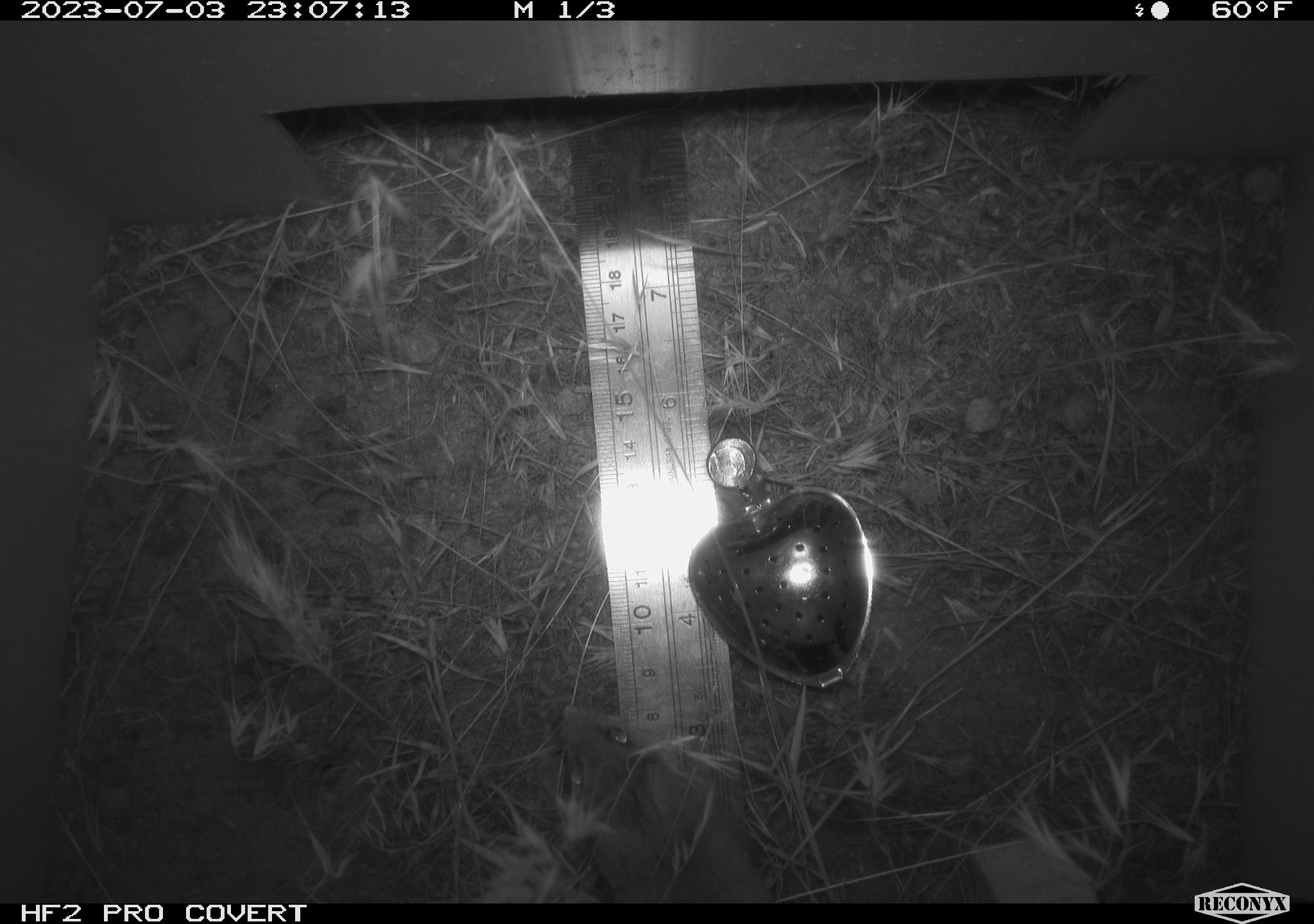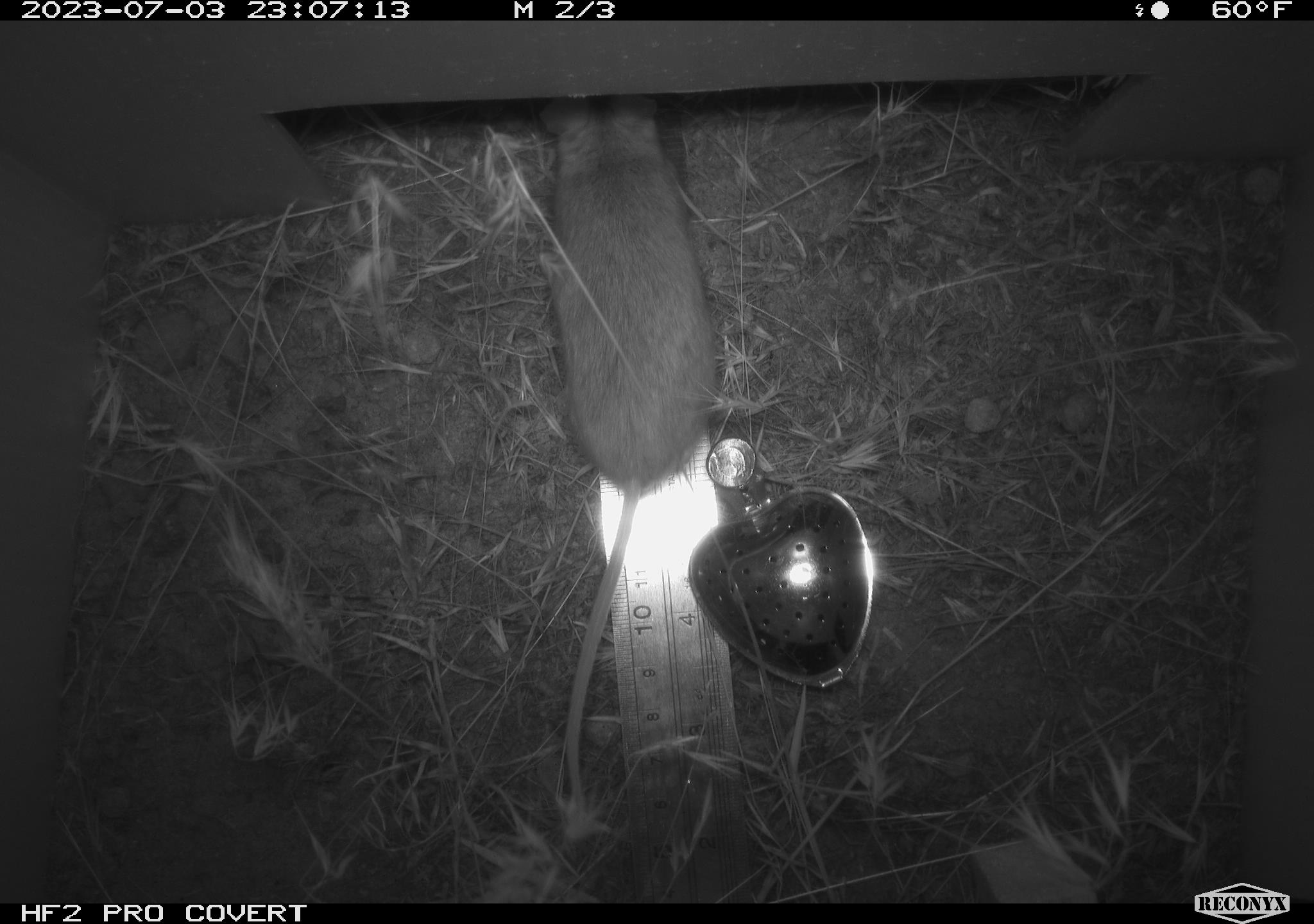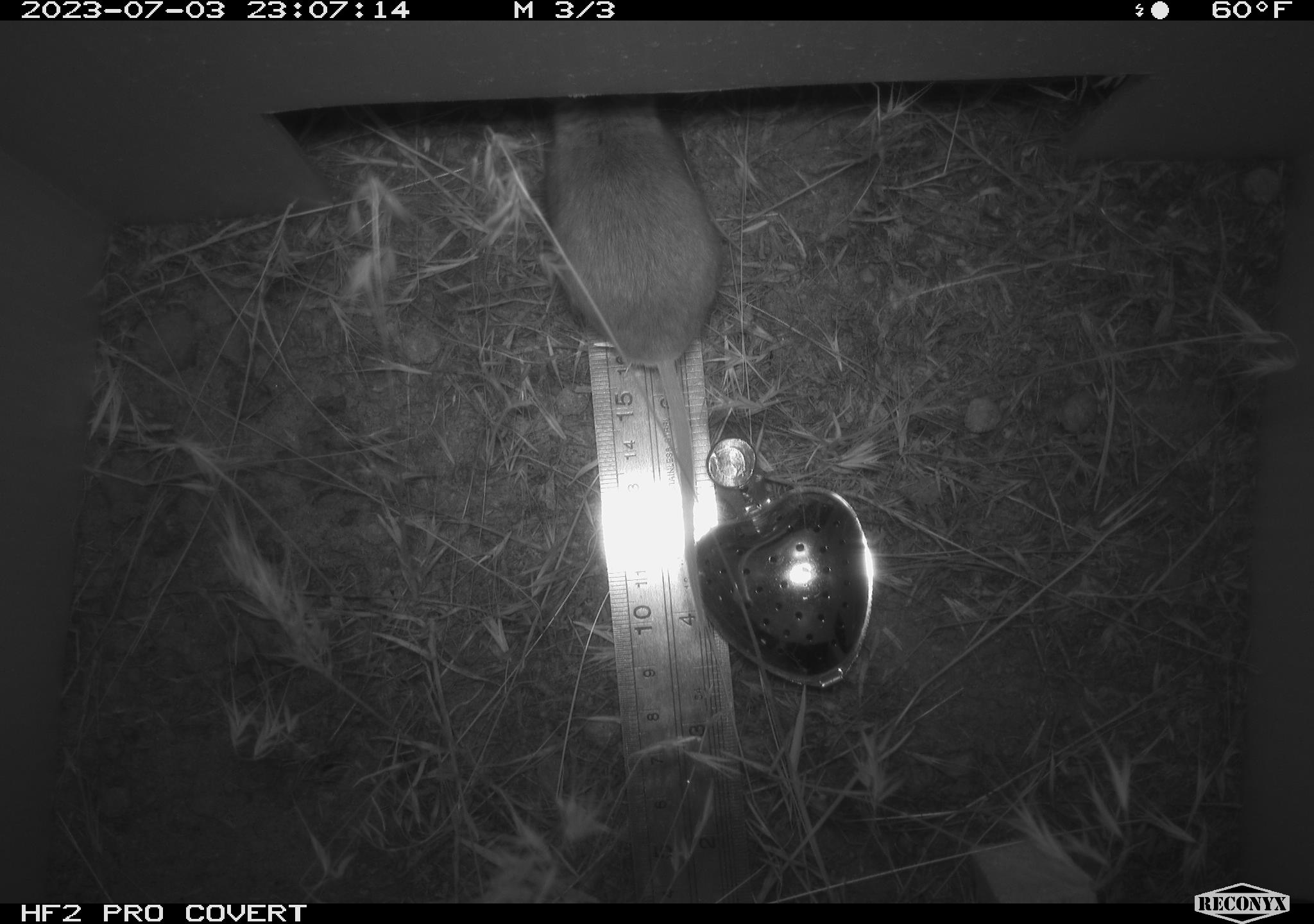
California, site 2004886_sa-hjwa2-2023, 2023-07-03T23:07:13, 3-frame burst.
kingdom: Animalia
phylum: Chordata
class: Mammalia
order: Rodentia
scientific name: Rodentia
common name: mouse species